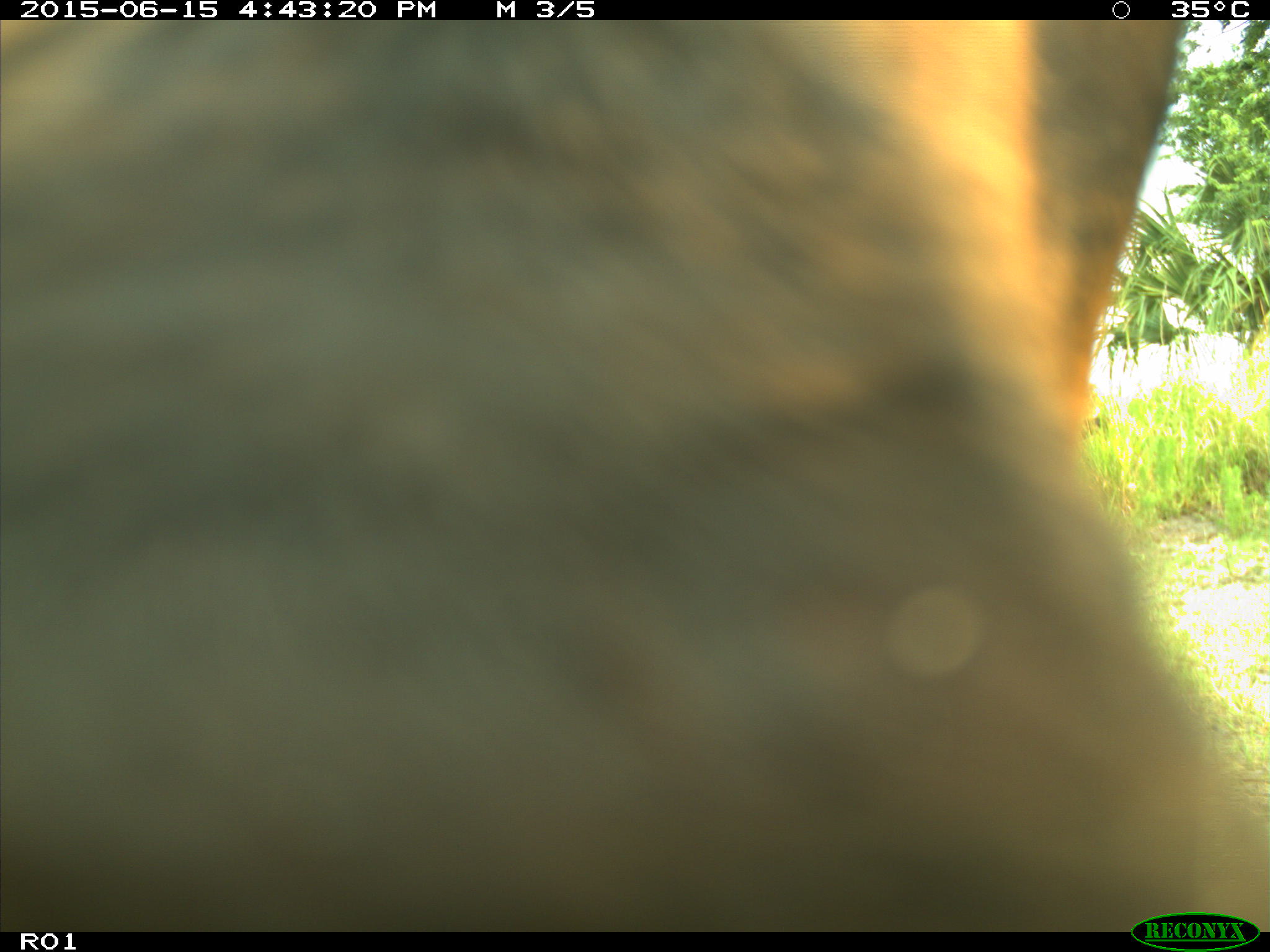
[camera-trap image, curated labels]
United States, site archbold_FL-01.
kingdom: Animalia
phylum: Chordata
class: Mammalia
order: Artiodactyla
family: Bovidae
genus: Bos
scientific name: Bos taurus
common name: domestic cow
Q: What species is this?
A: Bos taurus (domestic cow).